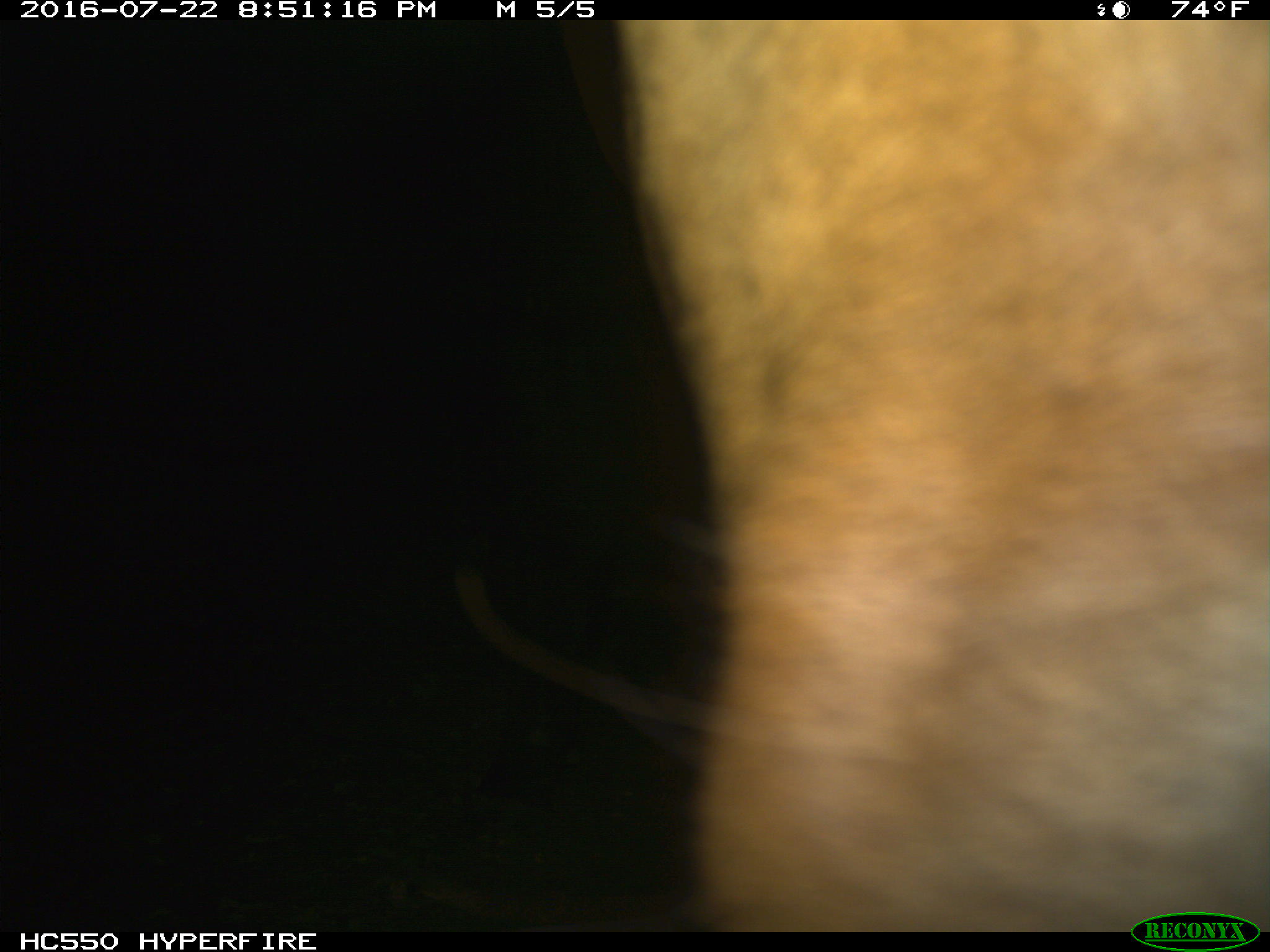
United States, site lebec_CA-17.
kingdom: Animalia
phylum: Chordata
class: Mammalia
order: Artiodactyla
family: Bovidae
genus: Bos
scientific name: Bos taurus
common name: domestic cow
Bos taurus (domestic cow).